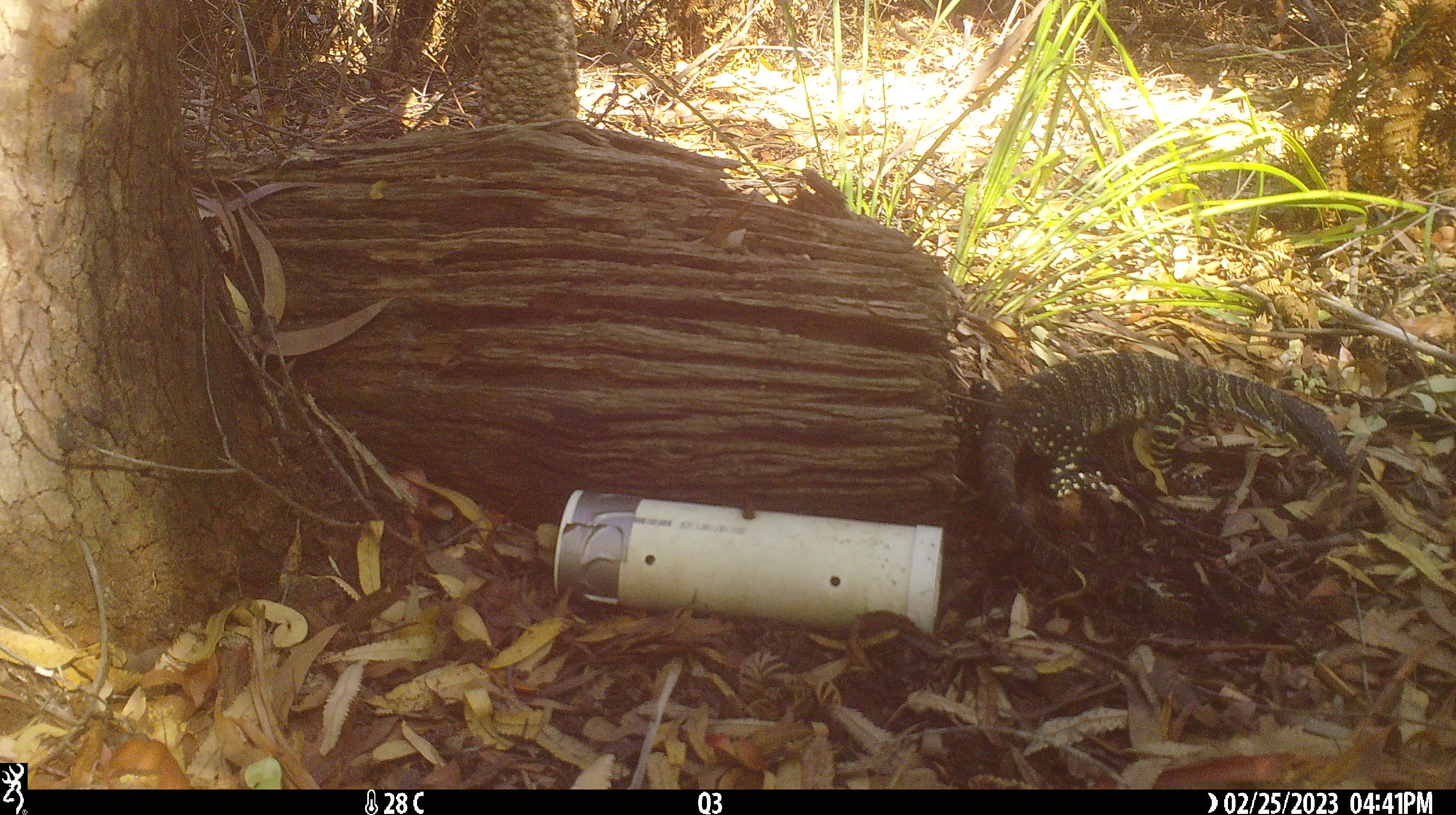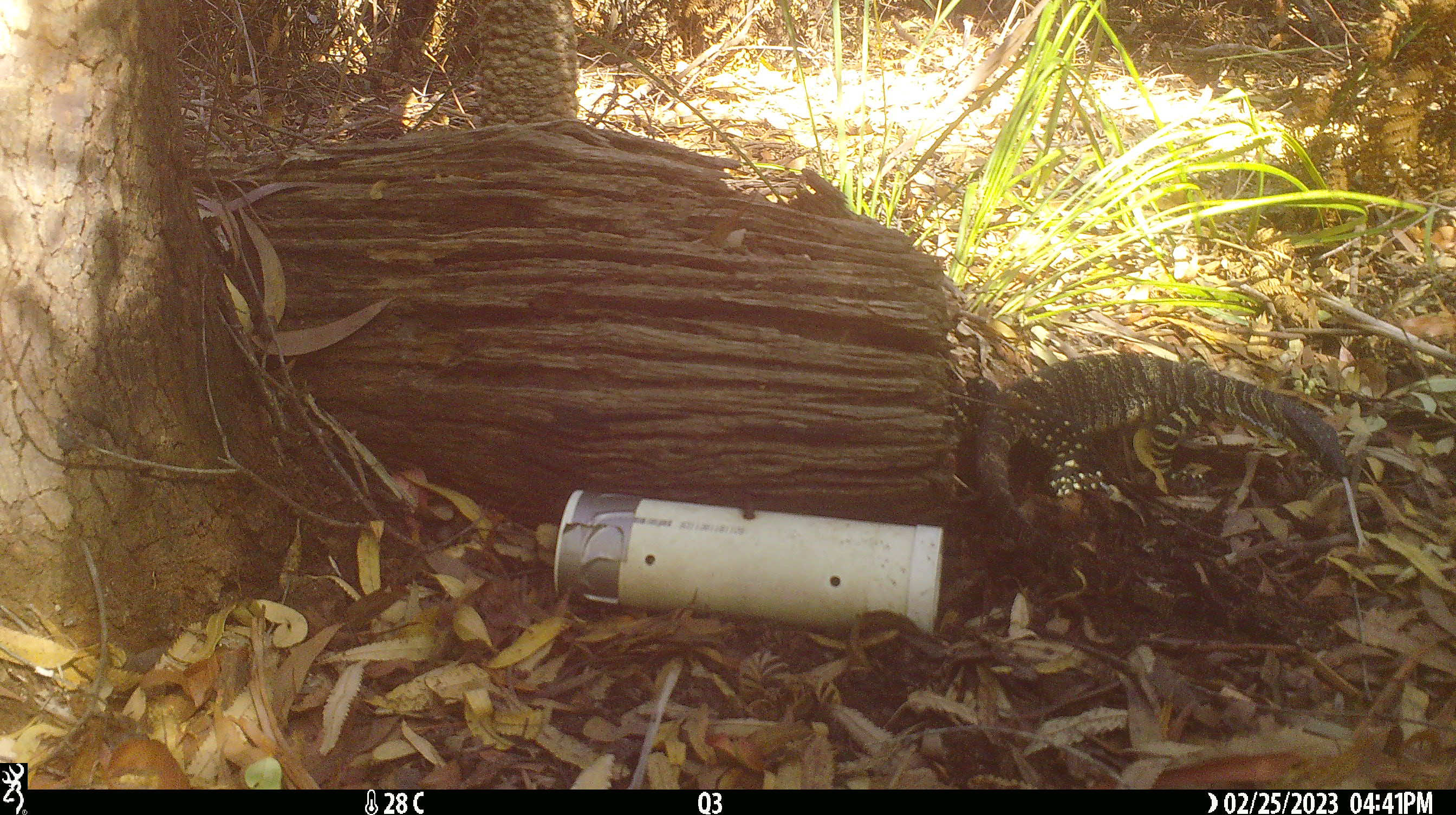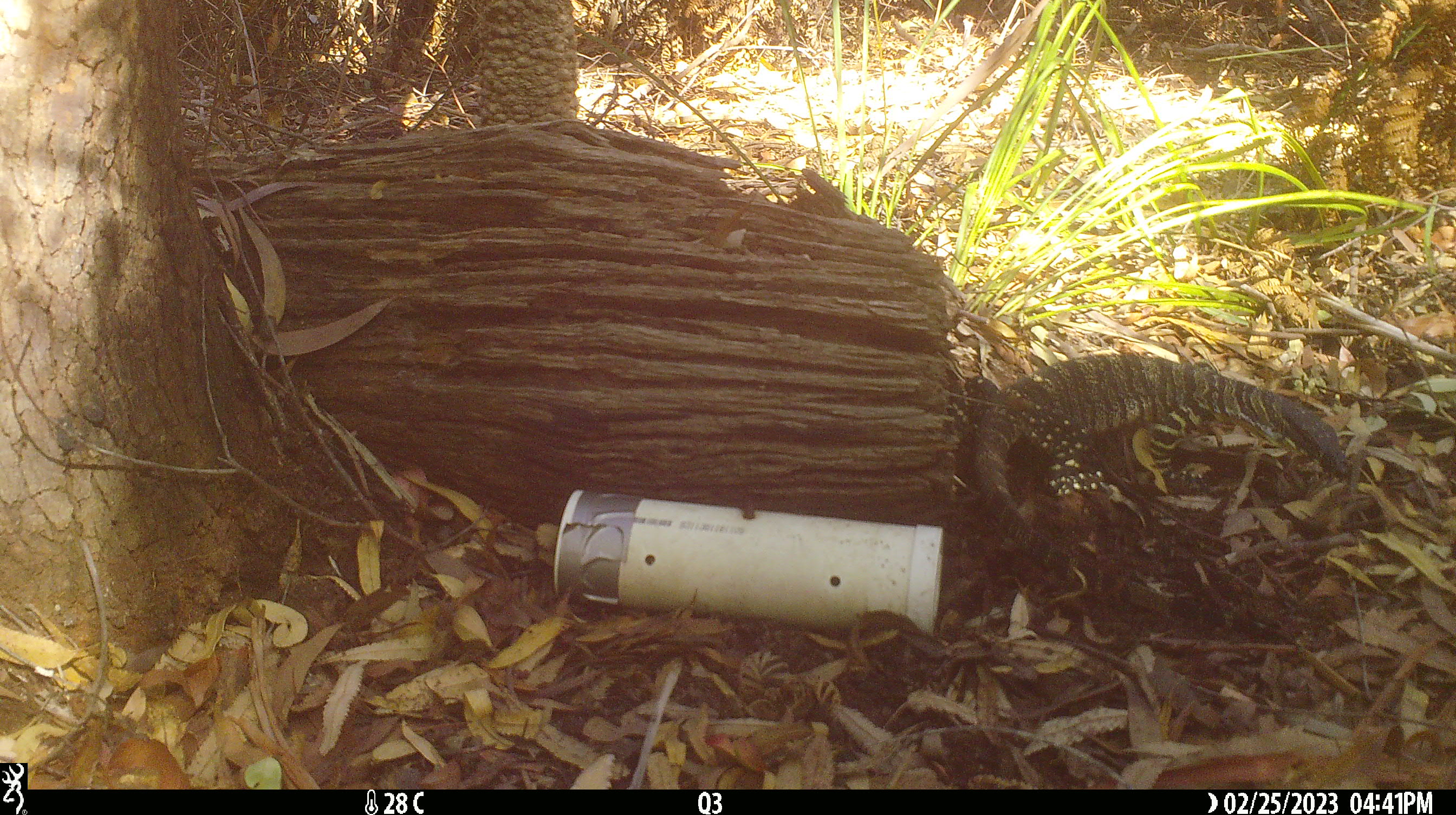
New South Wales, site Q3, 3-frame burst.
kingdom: Animalia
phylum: Chordata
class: Reptilia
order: Squamata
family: Varanidae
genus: Varanus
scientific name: Varanus varius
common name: lace monitor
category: goanna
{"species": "goanna (lace monitor) (Varanus varius)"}